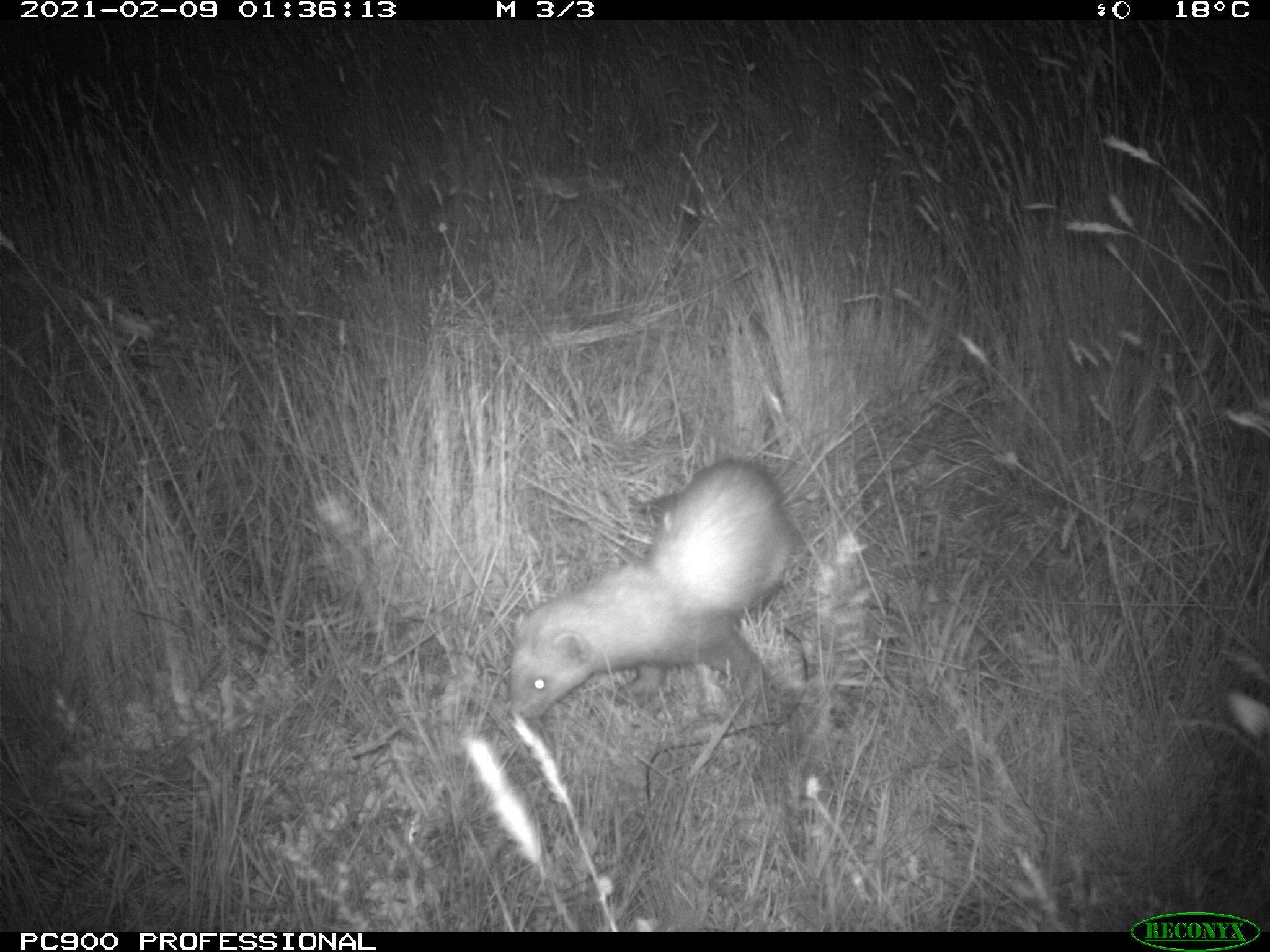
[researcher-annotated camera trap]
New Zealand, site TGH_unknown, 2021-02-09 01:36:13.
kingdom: Animalia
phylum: Chordata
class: Mammalia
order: Carnivora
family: Mustelidae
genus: Mustela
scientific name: Mustela furo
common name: ferret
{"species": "ferret (Mustela furo)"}